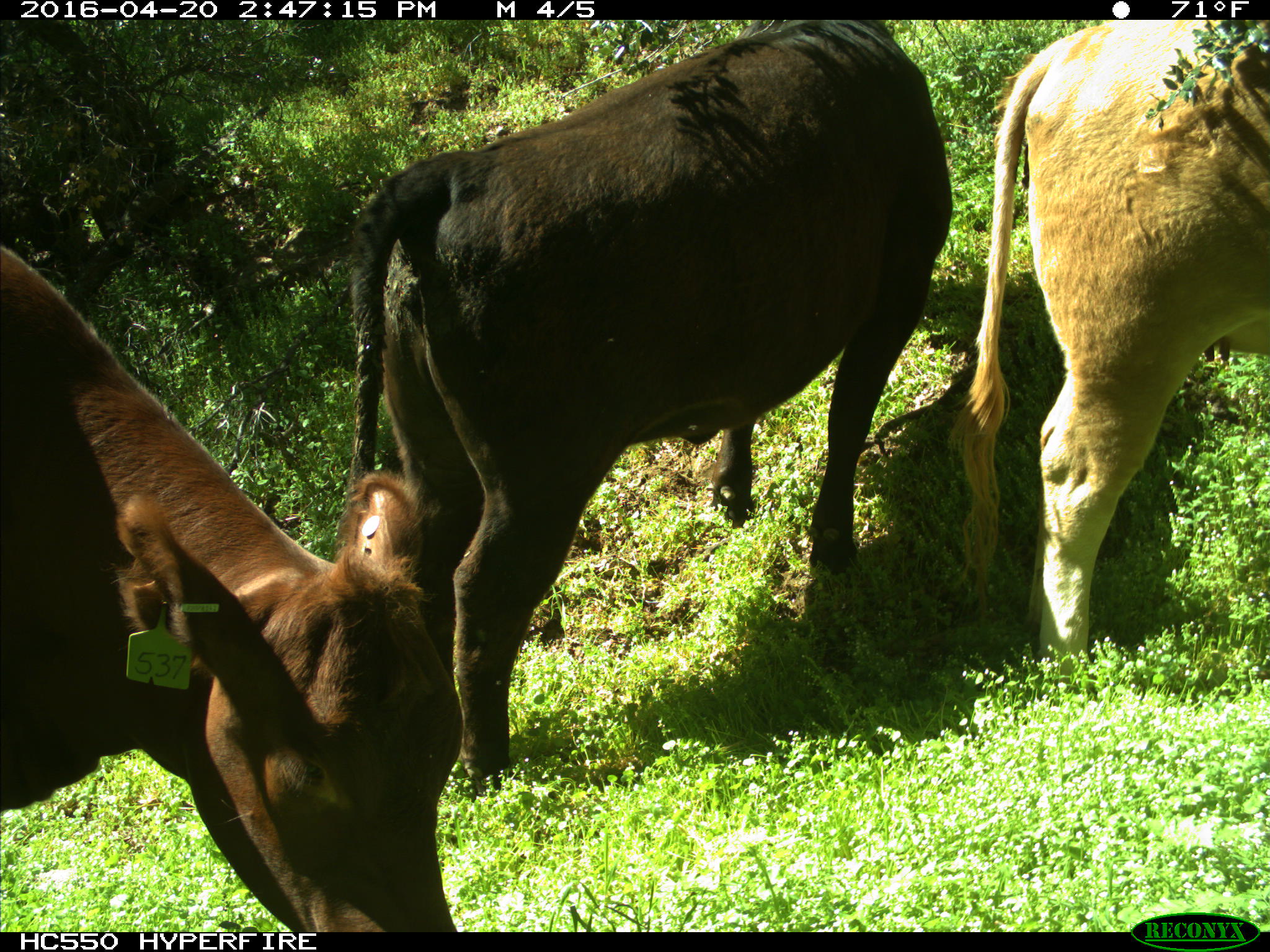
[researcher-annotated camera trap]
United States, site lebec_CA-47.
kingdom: Animalia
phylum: Chordata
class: Mammalia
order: Artiodactyla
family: Bovidae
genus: Bos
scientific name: Bos taurus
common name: domestic cow